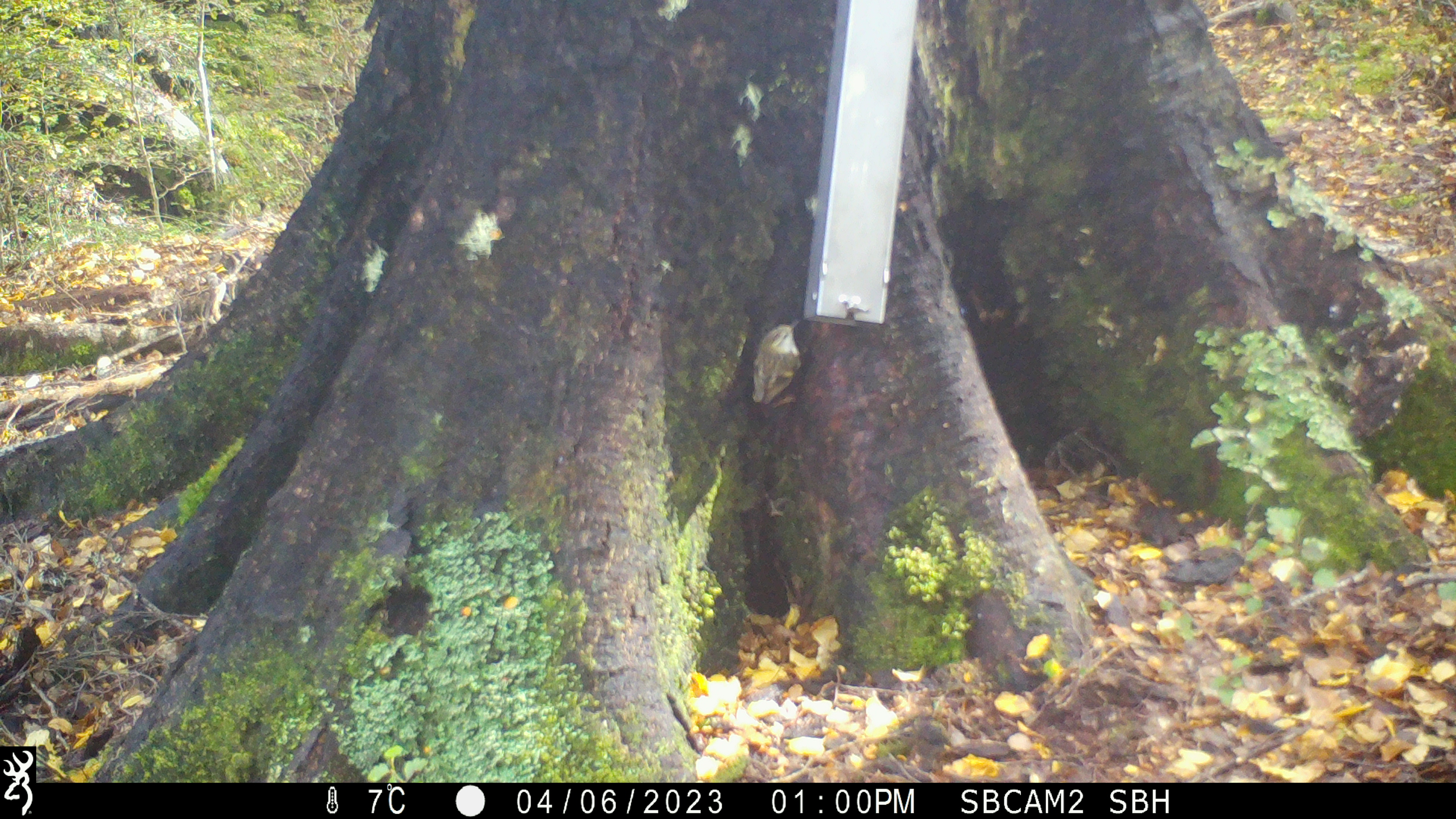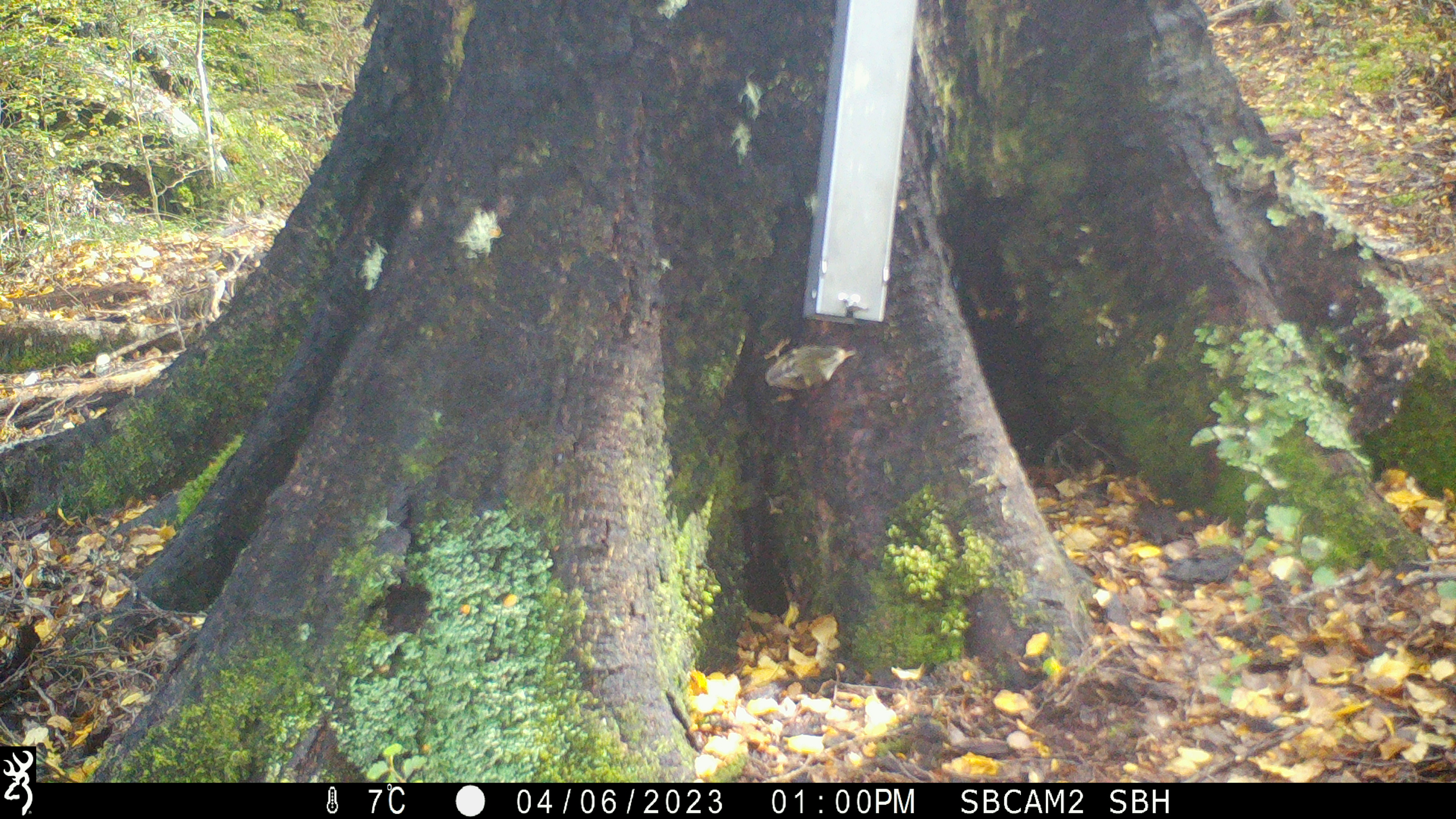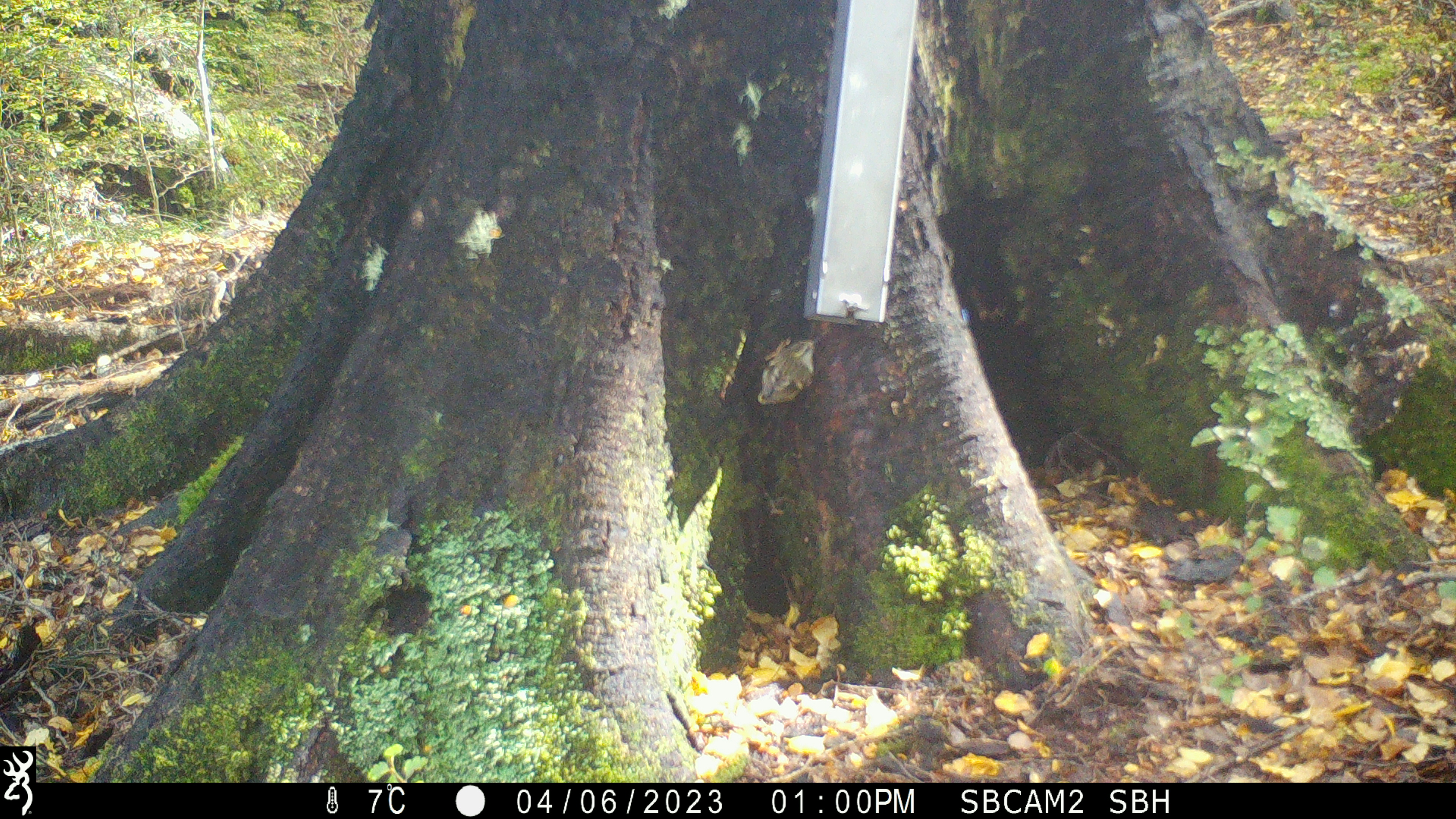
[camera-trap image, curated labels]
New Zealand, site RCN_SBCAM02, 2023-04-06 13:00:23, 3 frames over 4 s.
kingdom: Animalia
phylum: Chordata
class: Aves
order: Passeriformes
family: Acanthisittidae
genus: Acanthisitta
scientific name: Acanthisitta chloris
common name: rifleman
Rifleman (Acanthisitta chloris).